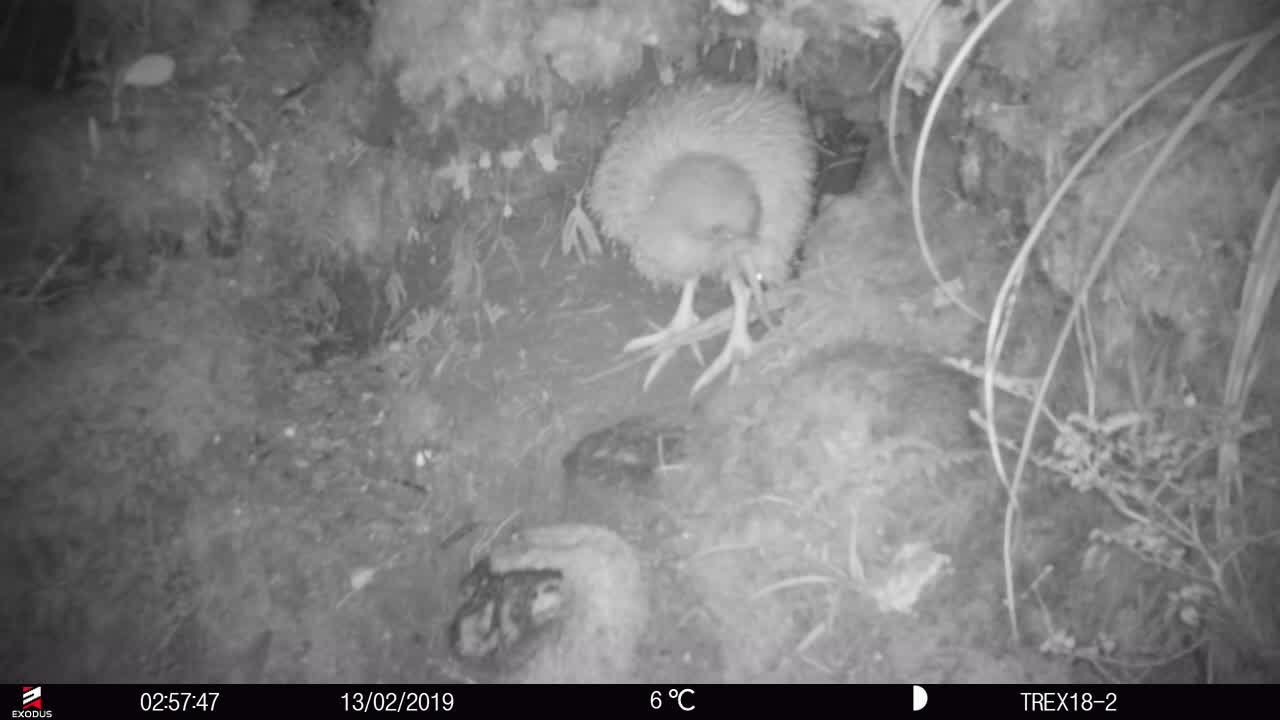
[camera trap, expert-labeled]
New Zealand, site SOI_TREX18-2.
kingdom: Animalia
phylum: Chordata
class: Aves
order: Apterygiformes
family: Apterygidae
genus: Apteryx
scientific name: Apteryx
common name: kiwi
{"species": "kiwi (Apteryx)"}